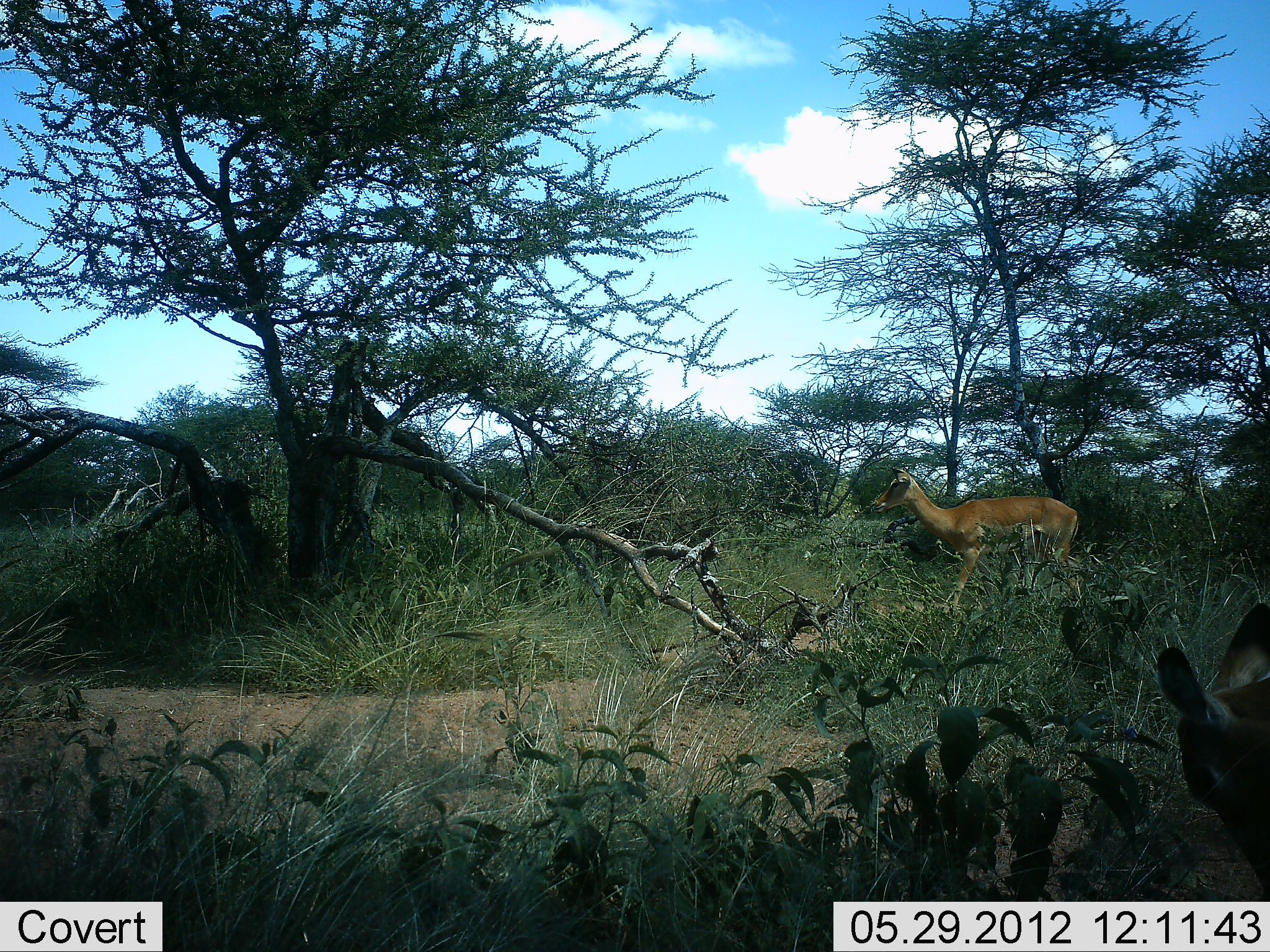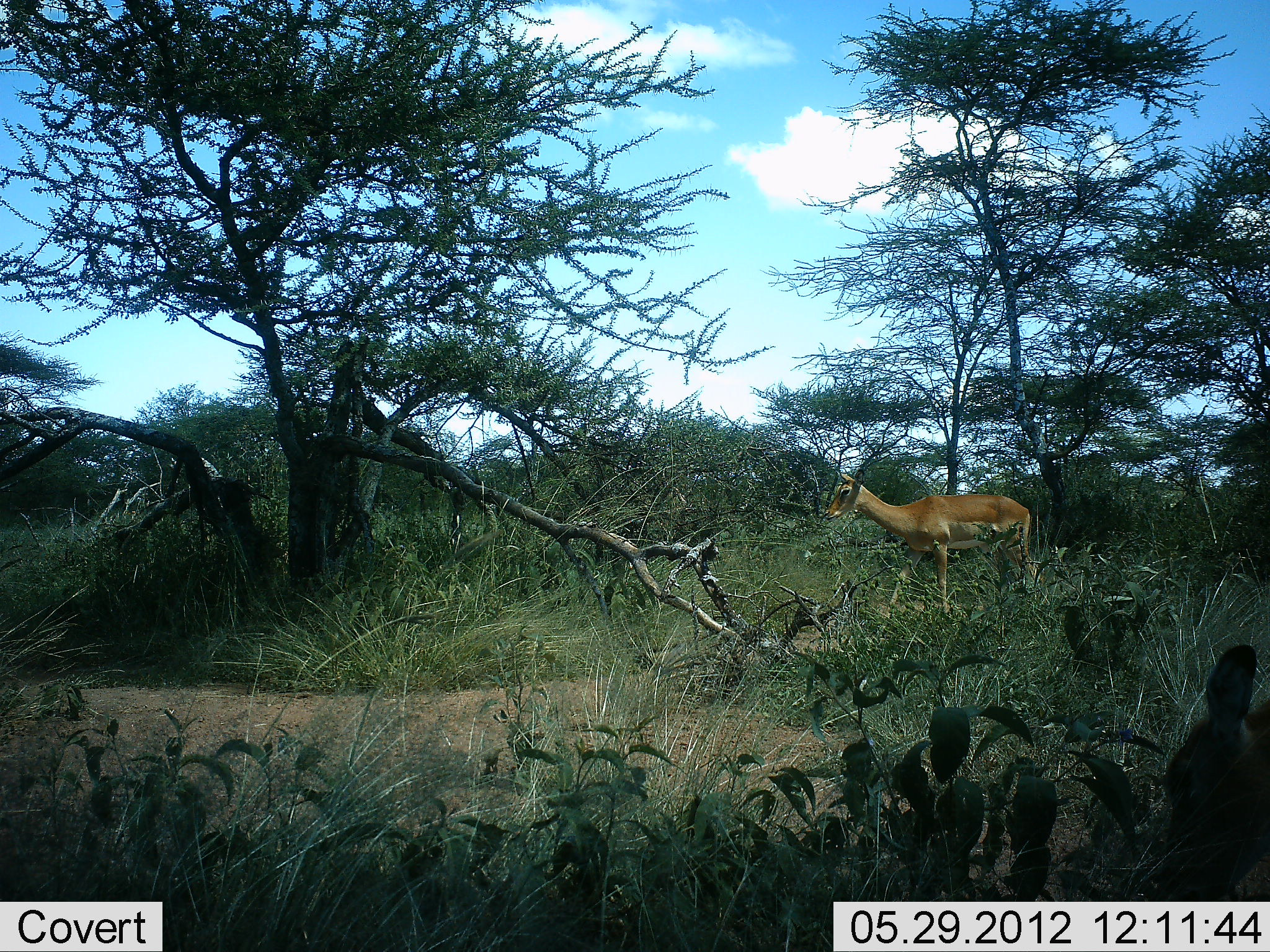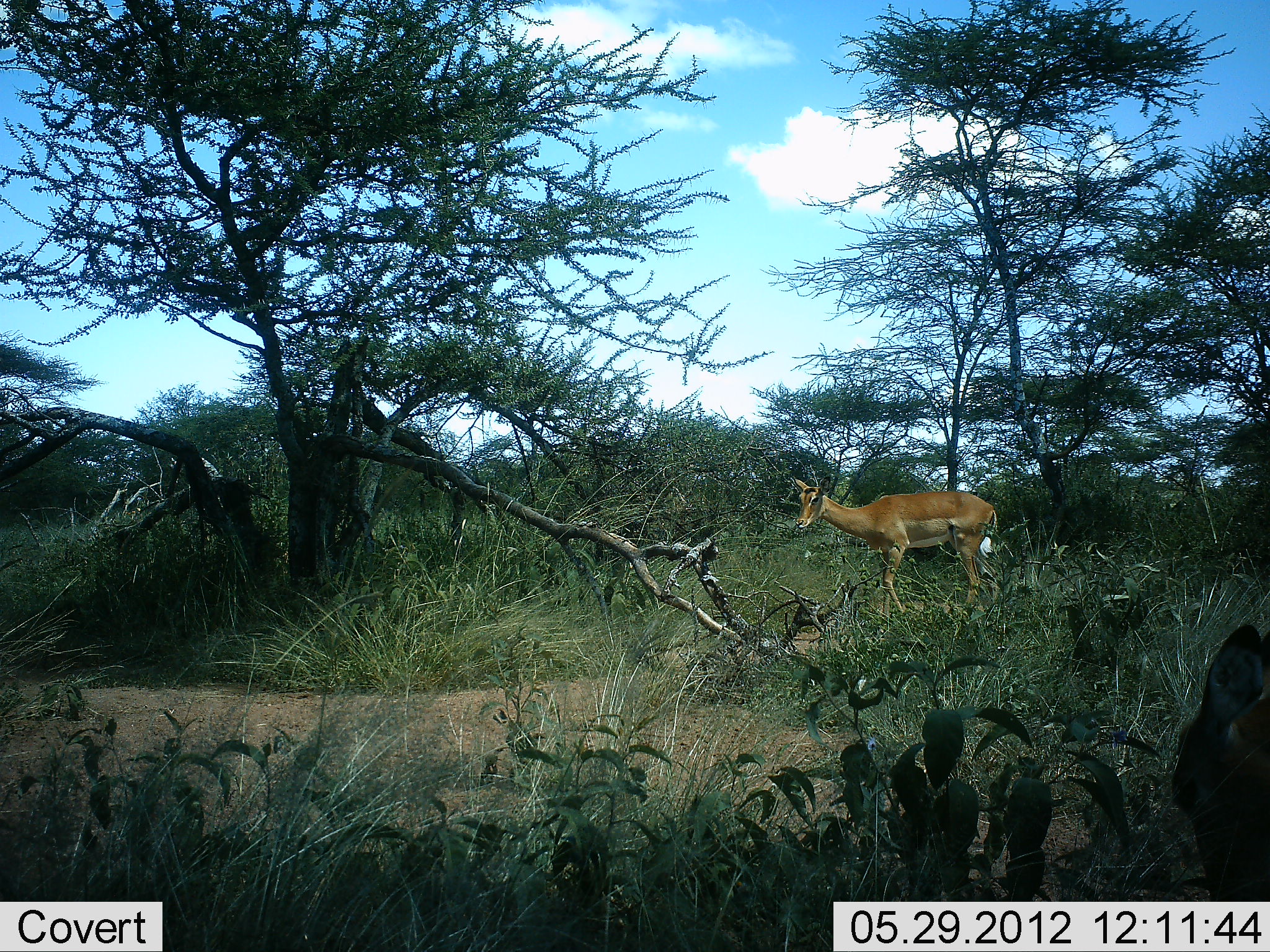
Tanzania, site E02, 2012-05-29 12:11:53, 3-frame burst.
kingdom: Animalia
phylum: Chordata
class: Mammalia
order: Artiodactyla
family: Bovidae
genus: Aepyceros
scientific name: Aepyceros melampus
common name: impala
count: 1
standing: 10%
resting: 0%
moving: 90%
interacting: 0%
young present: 0%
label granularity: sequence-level